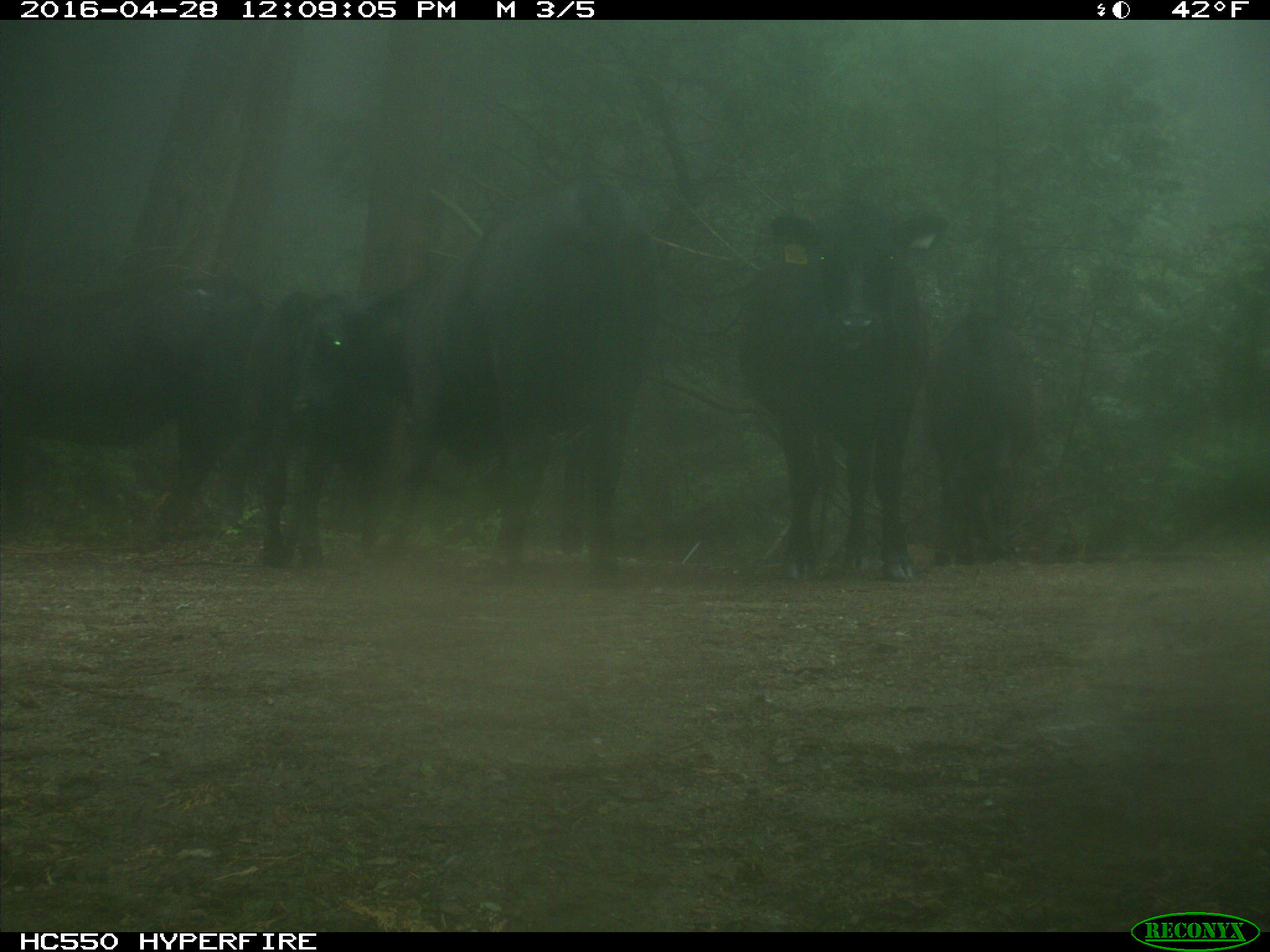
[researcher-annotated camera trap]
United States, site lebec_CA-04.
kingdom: Animalia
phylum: Chordata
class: Mammalia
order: Artiodactyla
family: Bovidae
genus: Bos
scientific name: Bos taurus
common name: domestic cow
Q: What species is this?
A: Bos taurus (domestic cow).